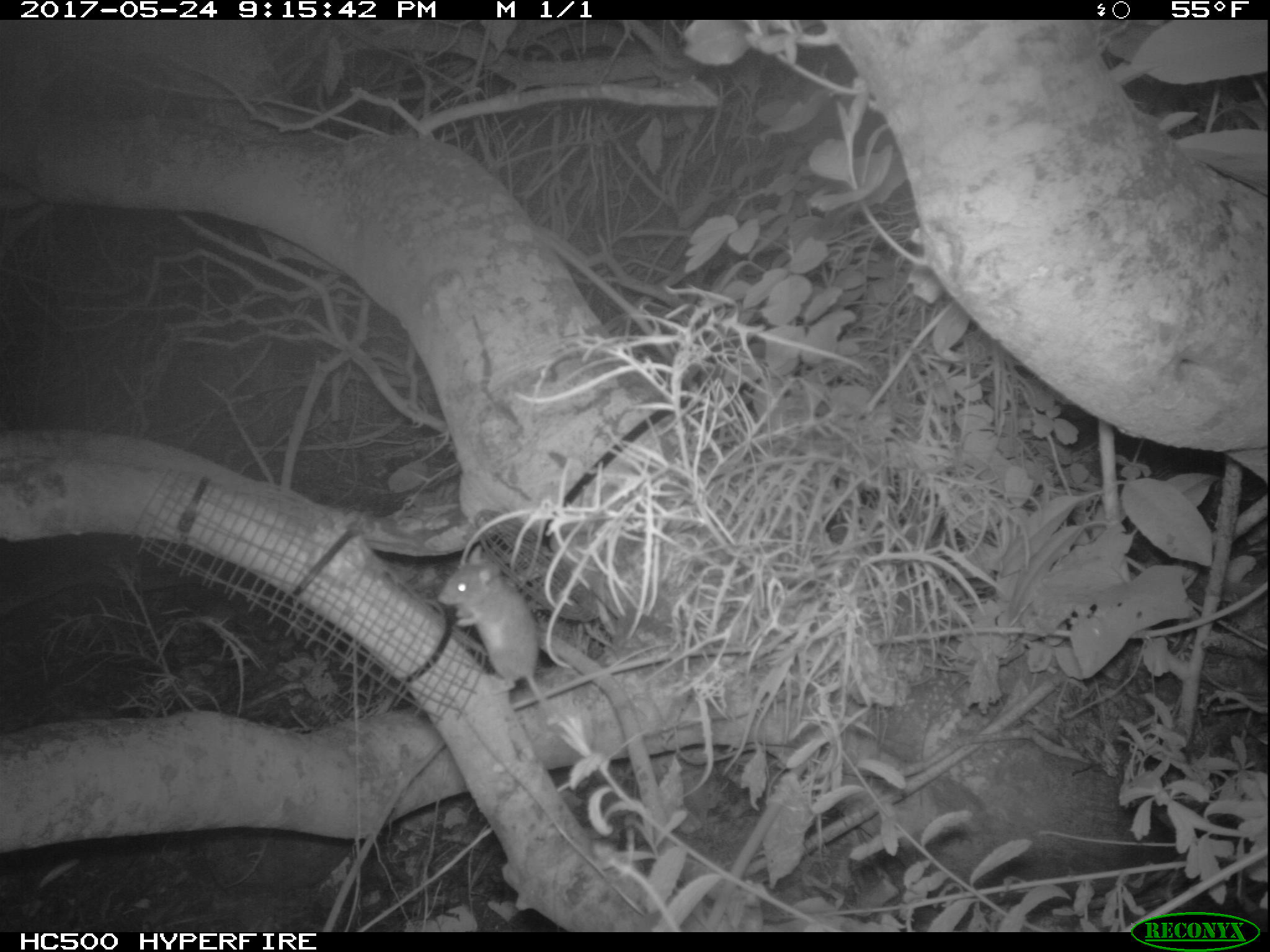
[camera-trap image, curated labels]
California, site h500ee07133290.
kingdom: Animalia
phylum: Chordata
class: Mammalia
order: Rodentia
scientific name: Rodentia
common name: rodent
Rodent (Rodentia).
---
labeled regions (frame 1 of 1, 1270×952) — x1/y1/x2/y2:
rodent: 437/544/557/713